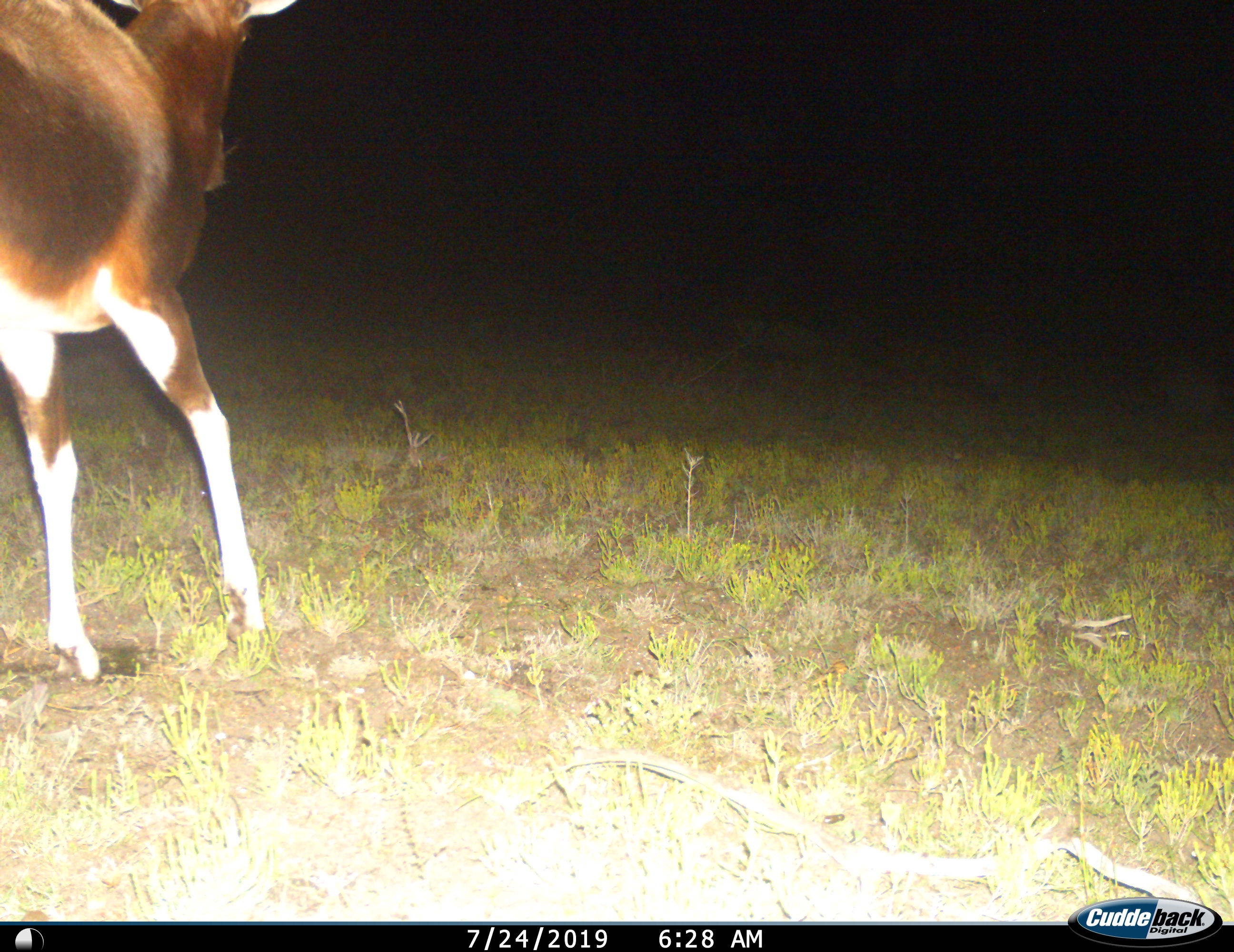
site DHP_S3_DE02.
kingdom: Animalia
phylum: Chordata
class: Mammalia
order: Artiodactyla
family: Bovidae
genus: Damaliscus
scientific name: Damaliscus pygargus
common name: bontebok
Bontebok (Damaliscus pygargus), count 1. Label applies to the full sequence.